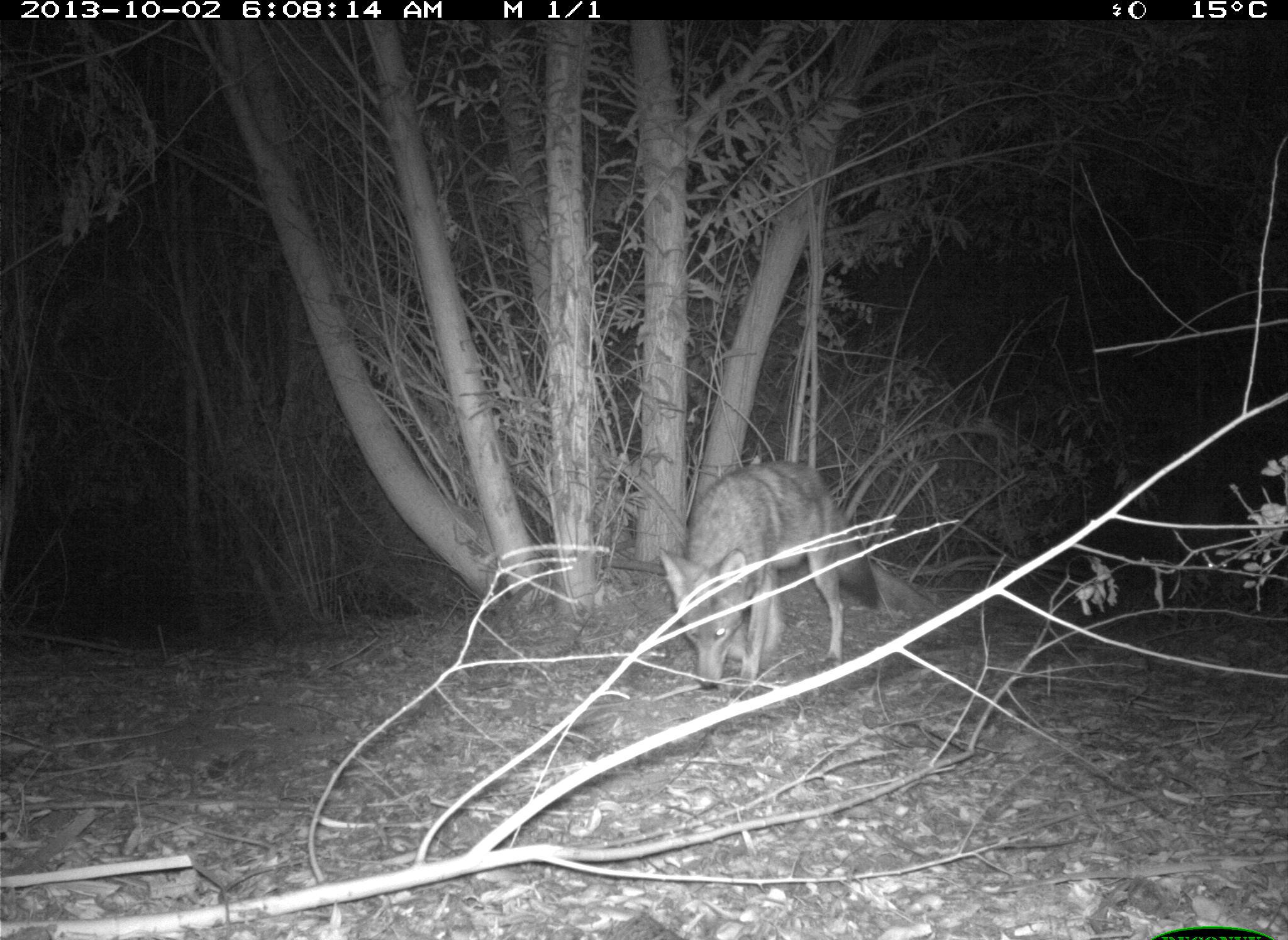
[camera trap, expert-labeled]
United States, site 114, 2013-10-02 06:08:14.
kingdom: Animalia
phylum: Chordata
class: Mammalia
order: Carnivora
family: Canidae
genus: Canis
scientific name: Canis latrans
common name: coyote